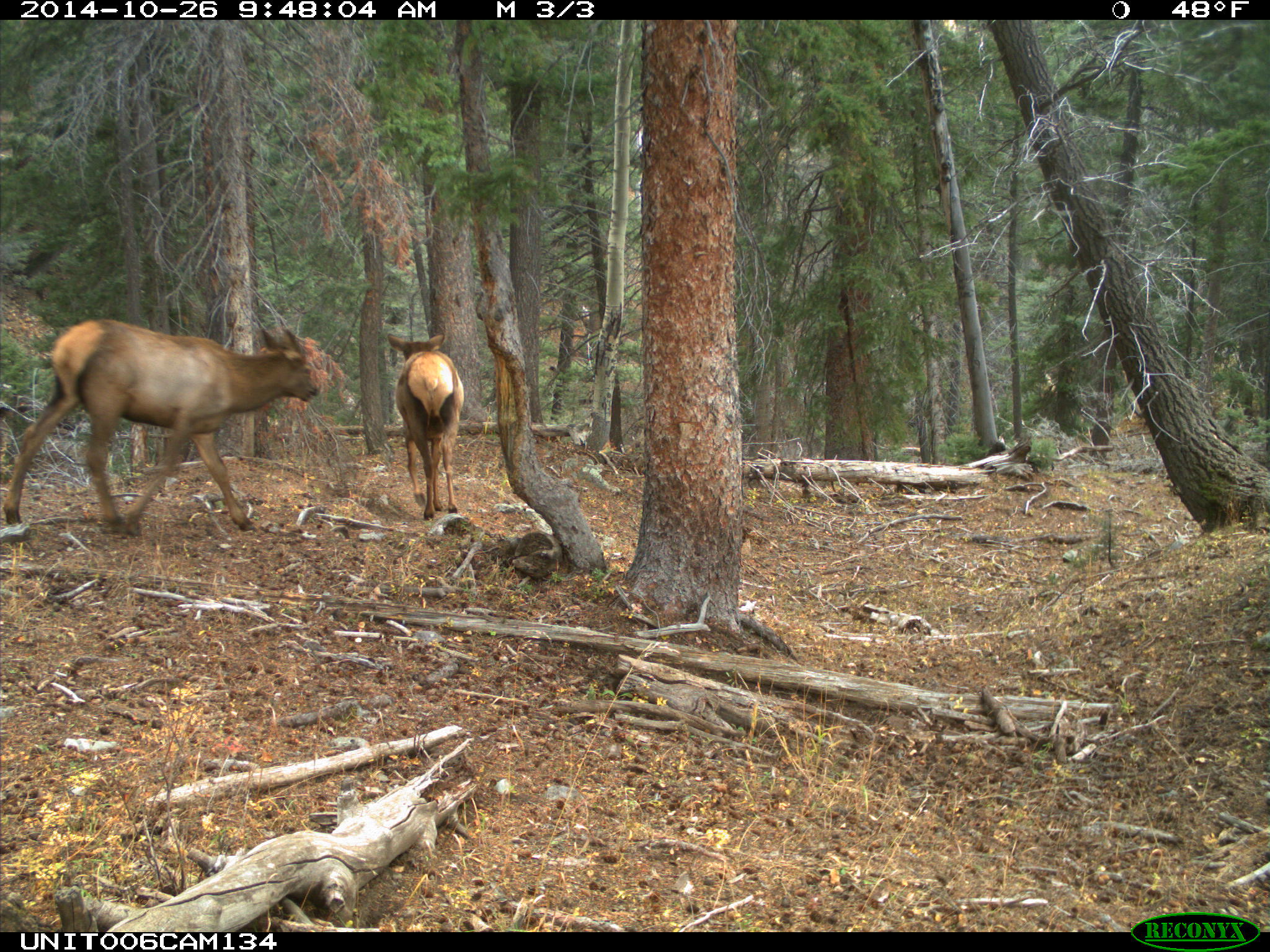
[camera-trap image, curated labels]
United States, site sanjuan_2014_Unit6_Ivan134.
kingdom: Animalia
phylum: Chordata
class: Mammalia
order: Artiodactyla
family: Cervidae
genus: Cervus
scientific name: Cervus elaphus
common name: red deer